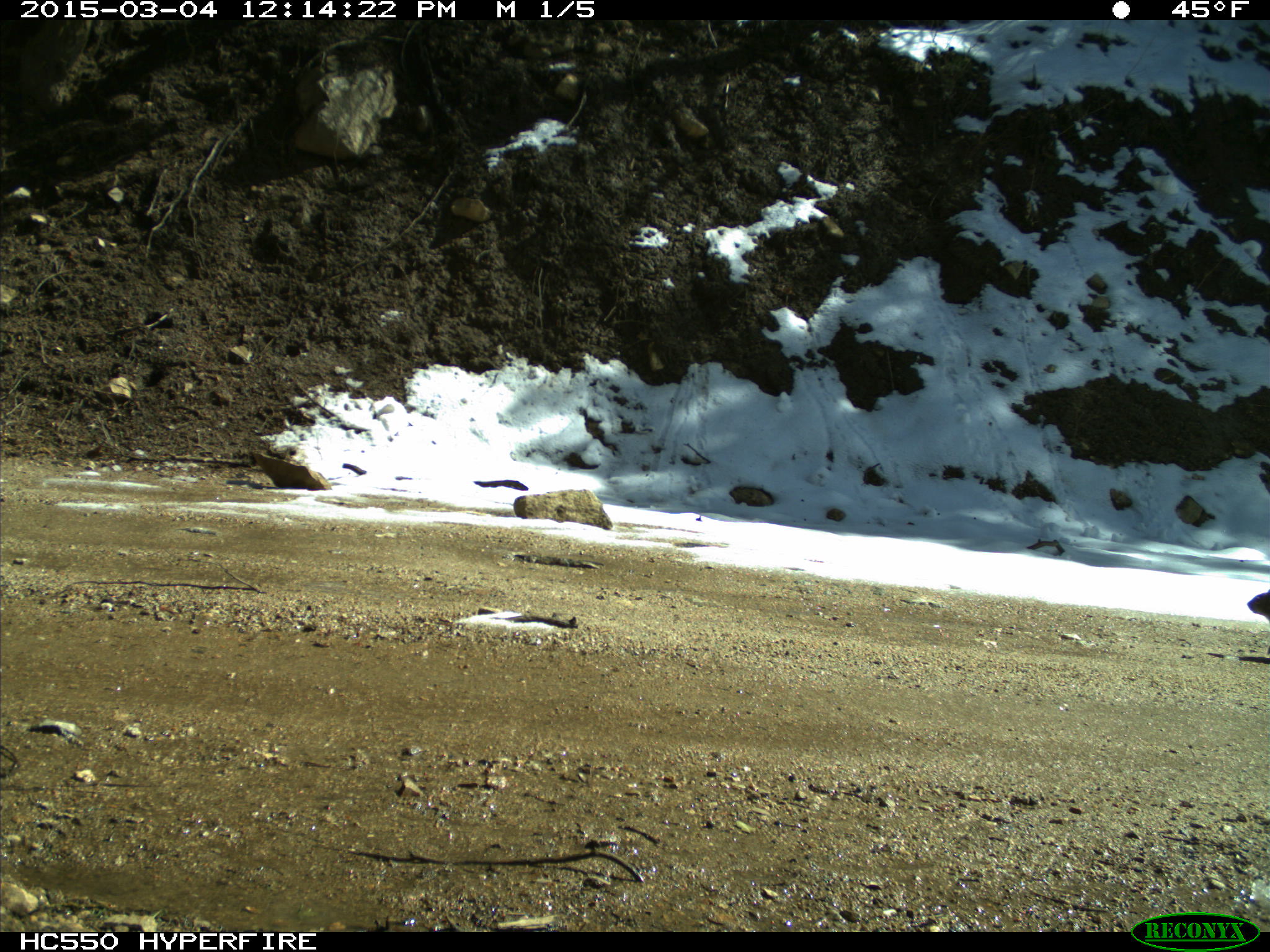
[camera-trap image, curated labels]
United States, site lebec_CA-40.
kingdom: Animalia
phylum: Chordata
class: Mammalia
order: Rodentia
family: Sciuridae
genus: Sciurus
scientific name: Sciurus carolinensis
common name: eastern gray squirrel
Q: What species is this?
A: Sciurus carolinensis (eastern gray squirrel).